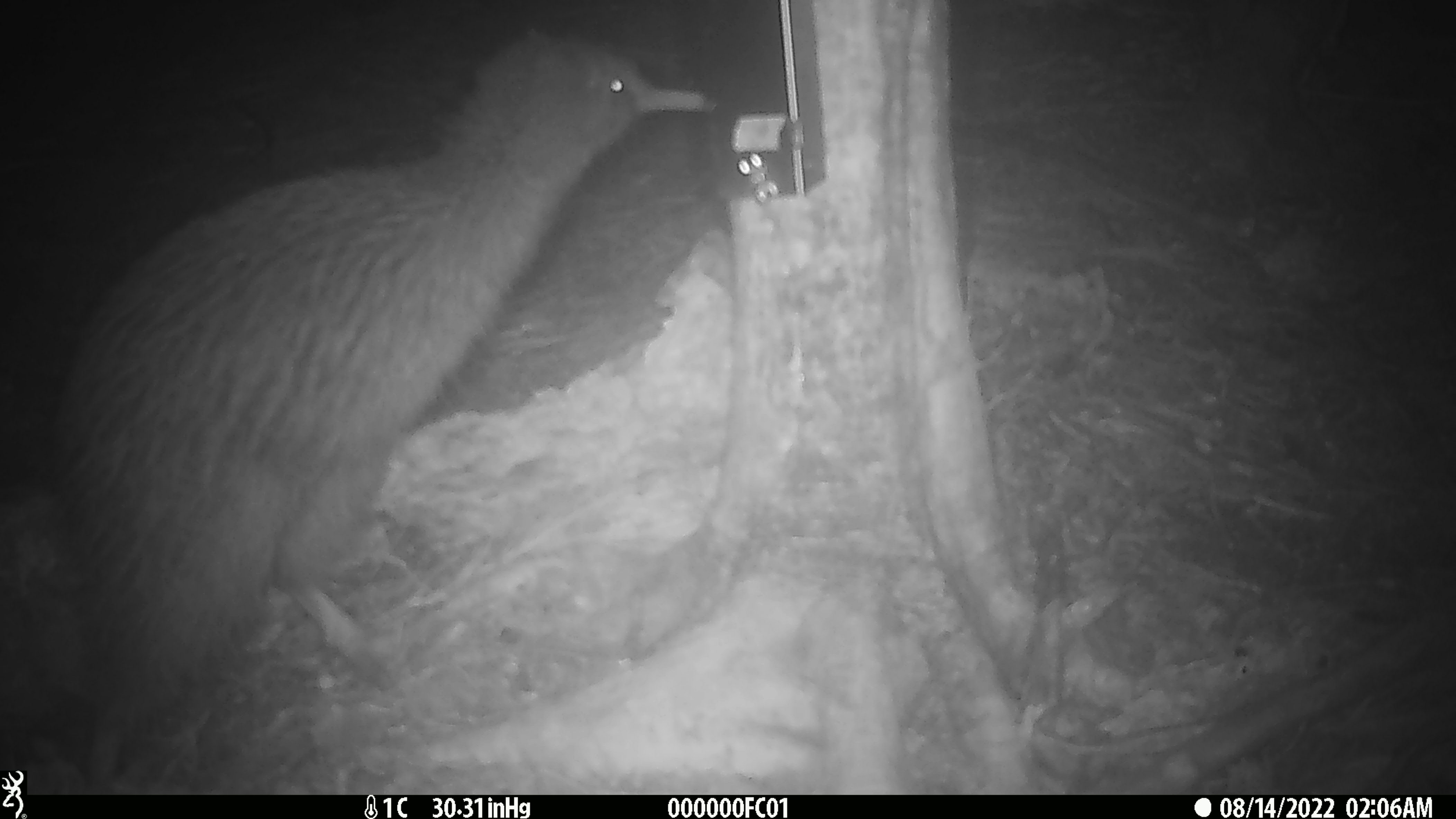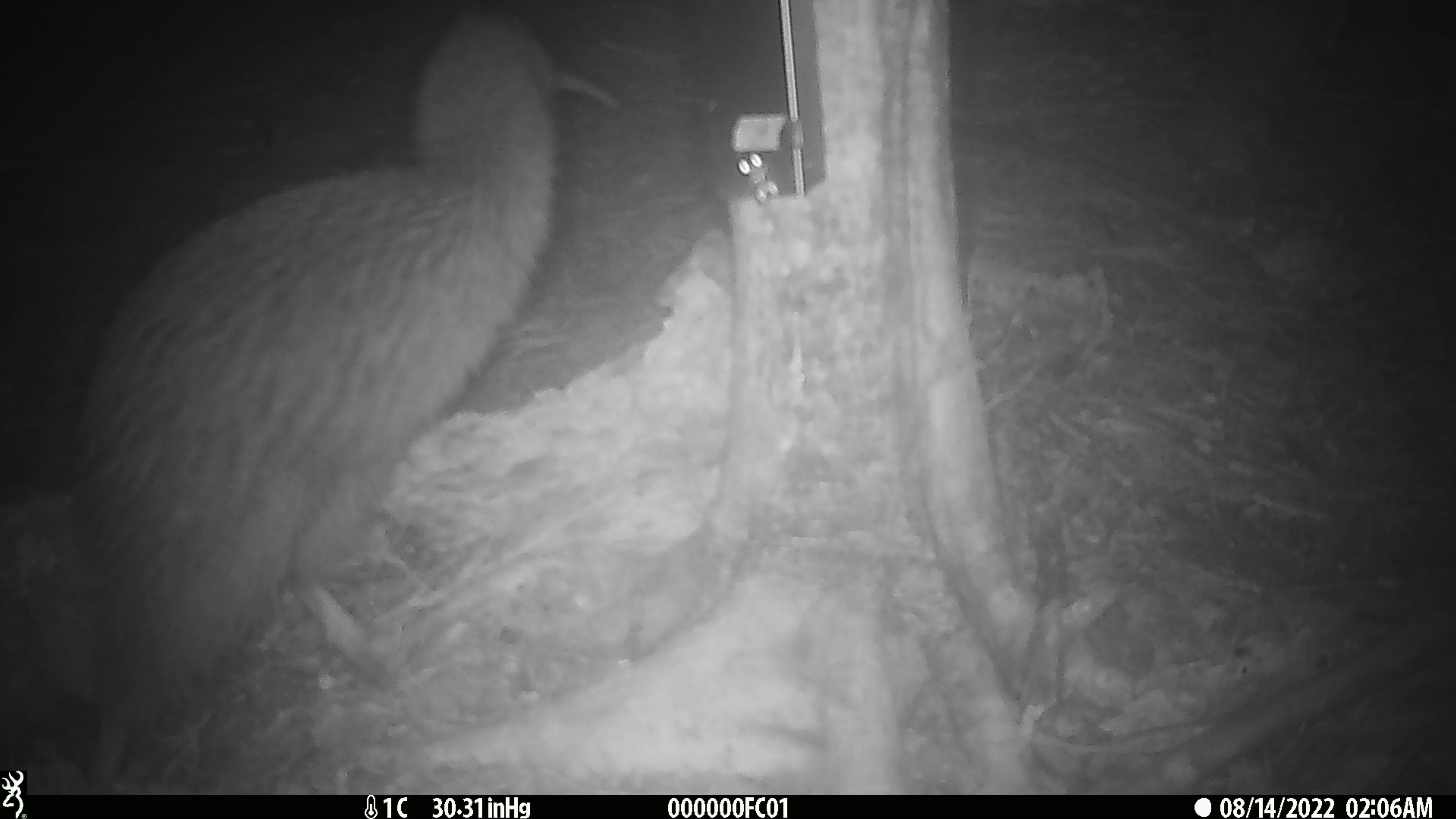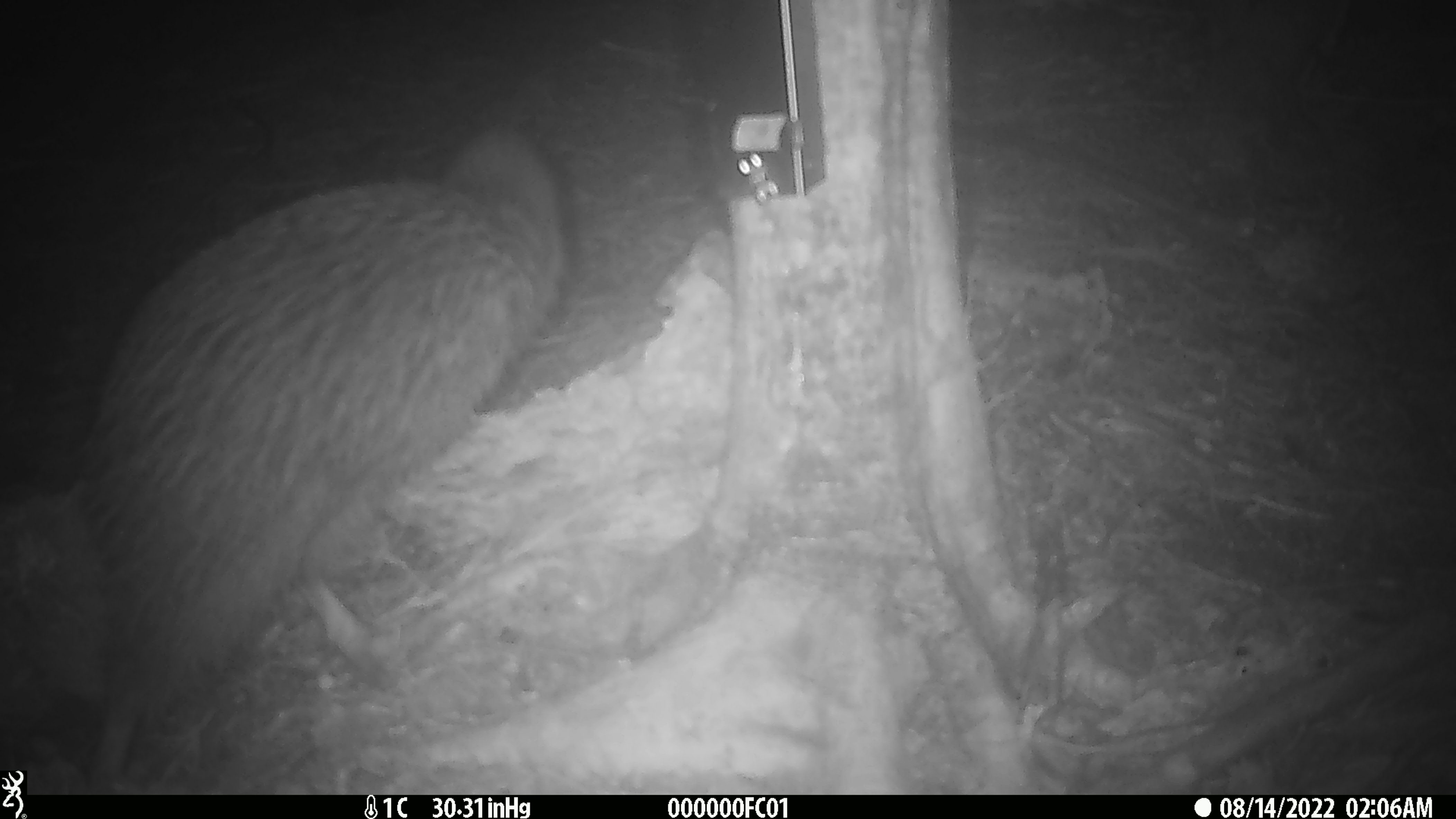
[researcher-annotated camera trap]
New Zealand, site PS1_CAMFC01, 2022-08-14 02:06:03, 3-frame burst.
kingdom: Animalia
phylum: Chordata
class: Aves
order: Apterygiformes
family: Apterygidae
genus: Apteryx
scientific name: Apteryx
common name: kiwi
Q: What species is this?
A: Kiwi (Apteryx).